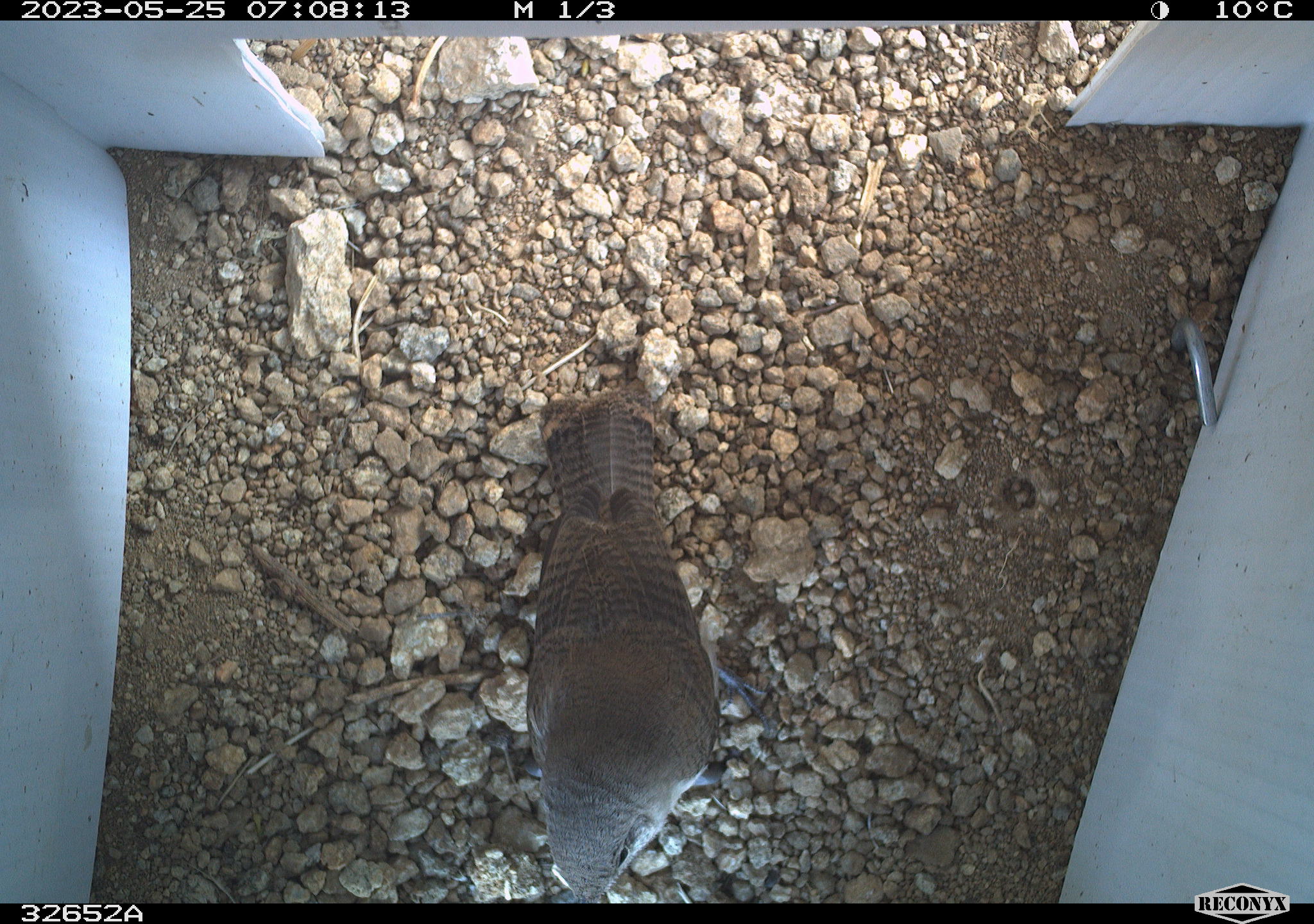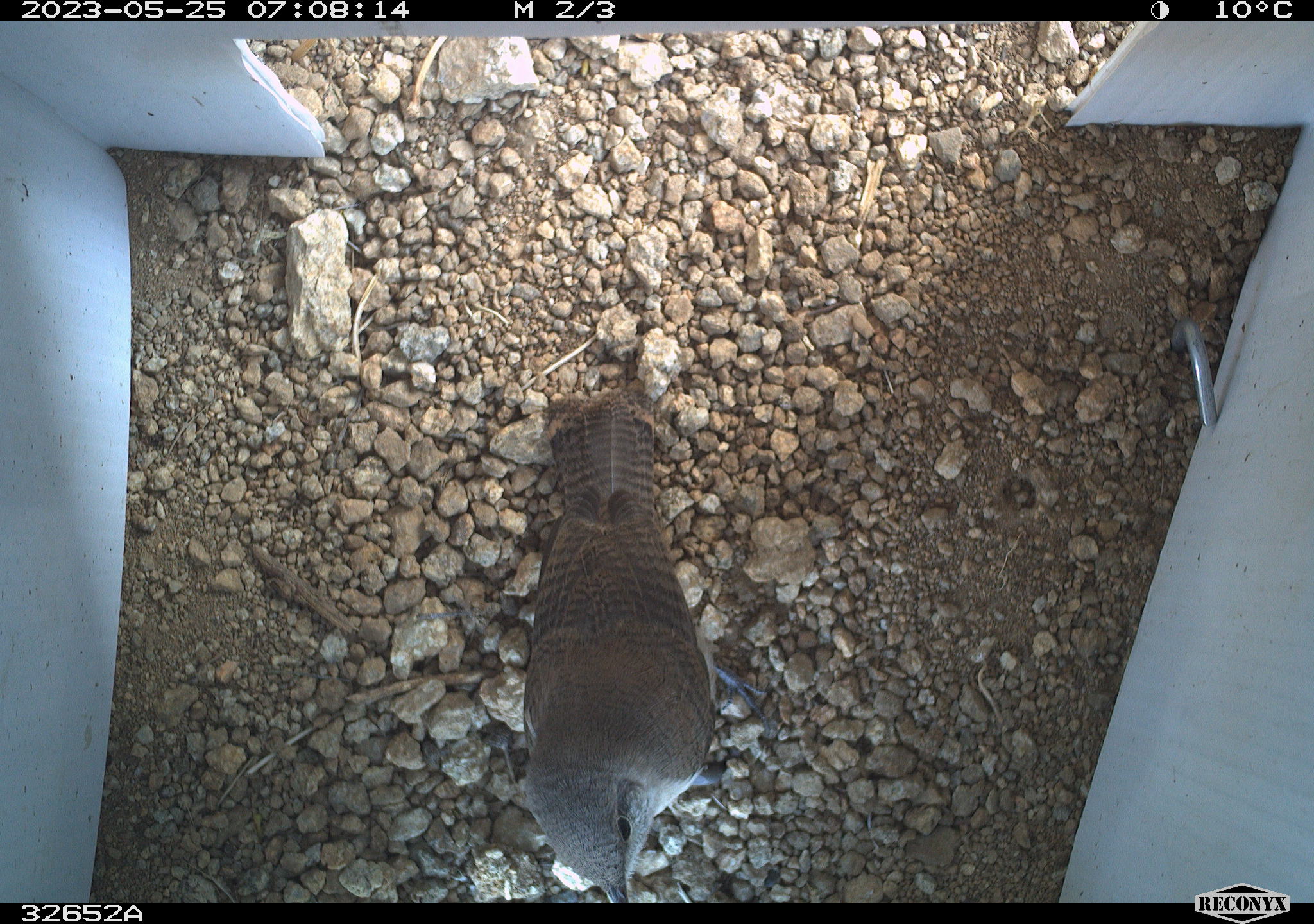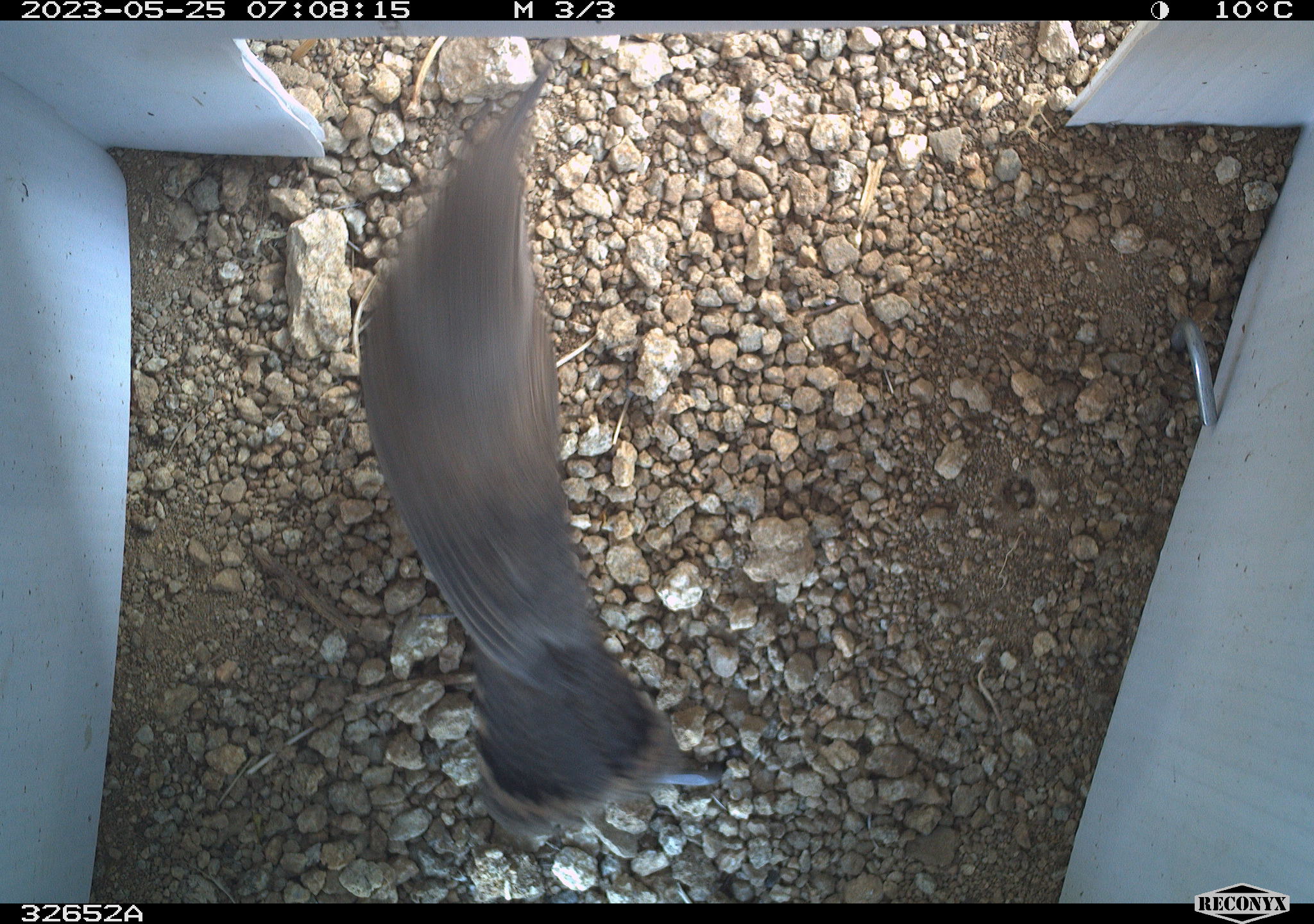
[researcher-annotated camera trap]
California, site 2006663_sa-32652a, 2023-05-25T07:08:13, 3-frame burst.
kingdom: Animalia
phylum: Chordata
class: Aves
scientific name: Aves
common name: bird